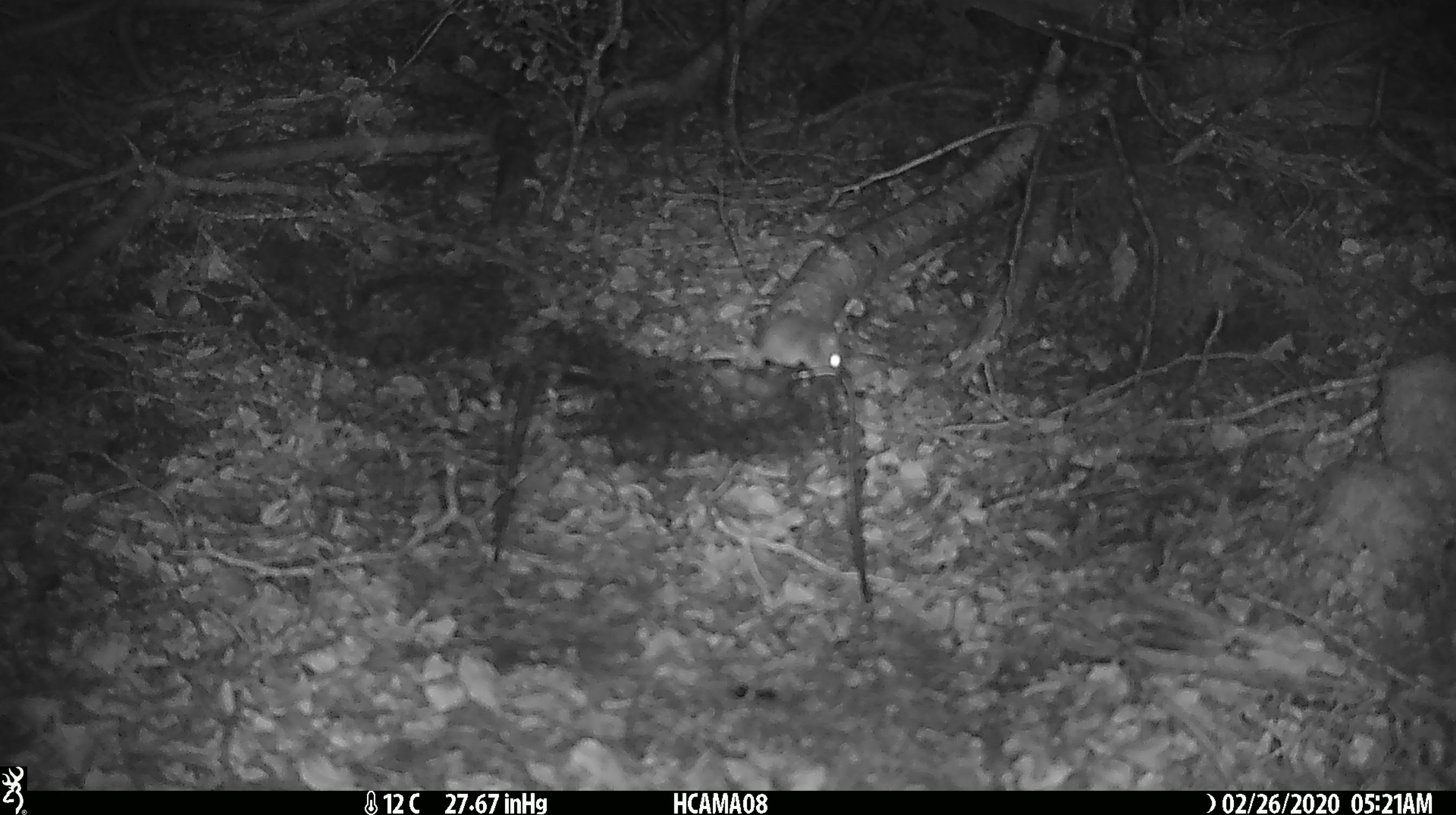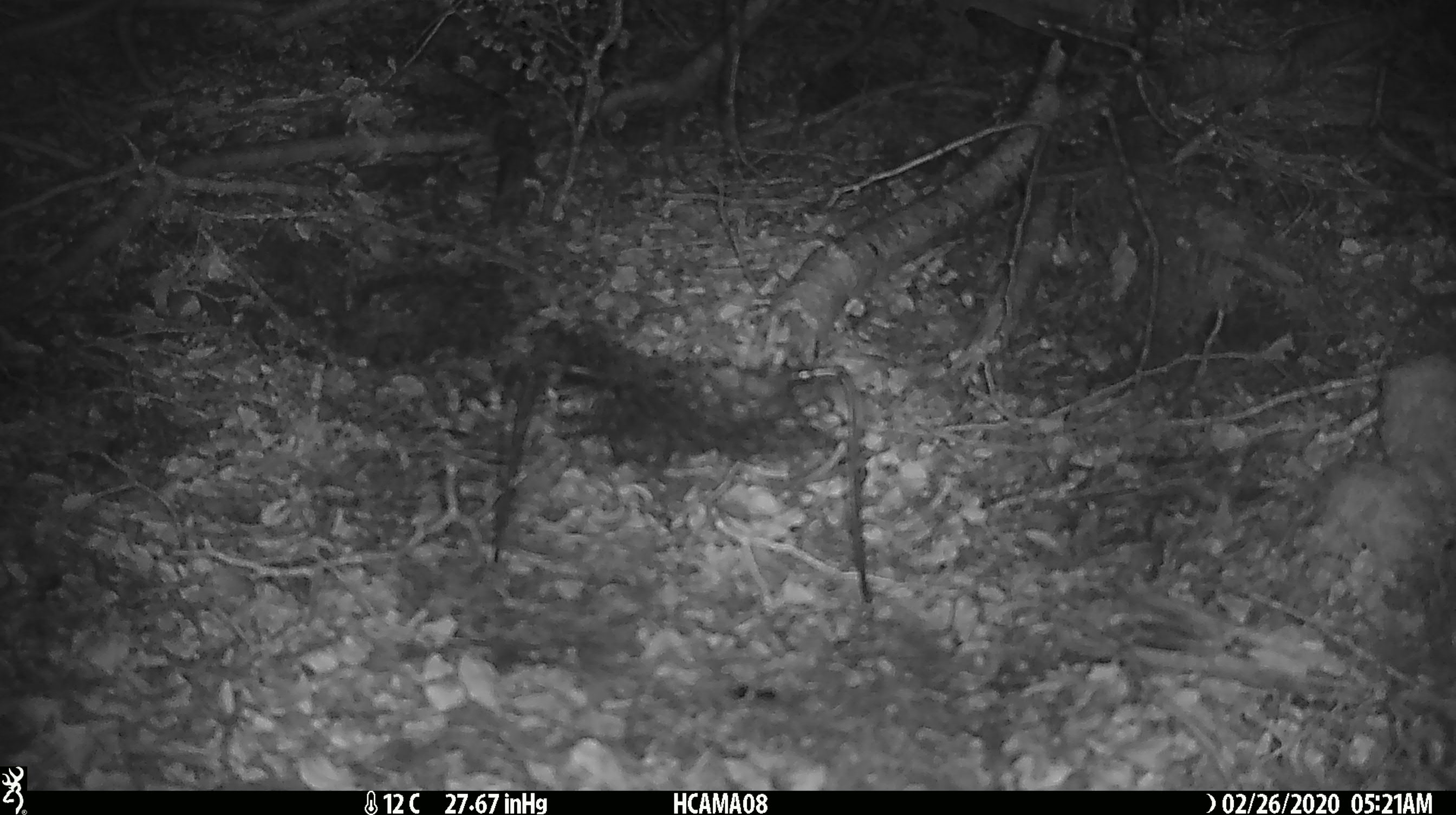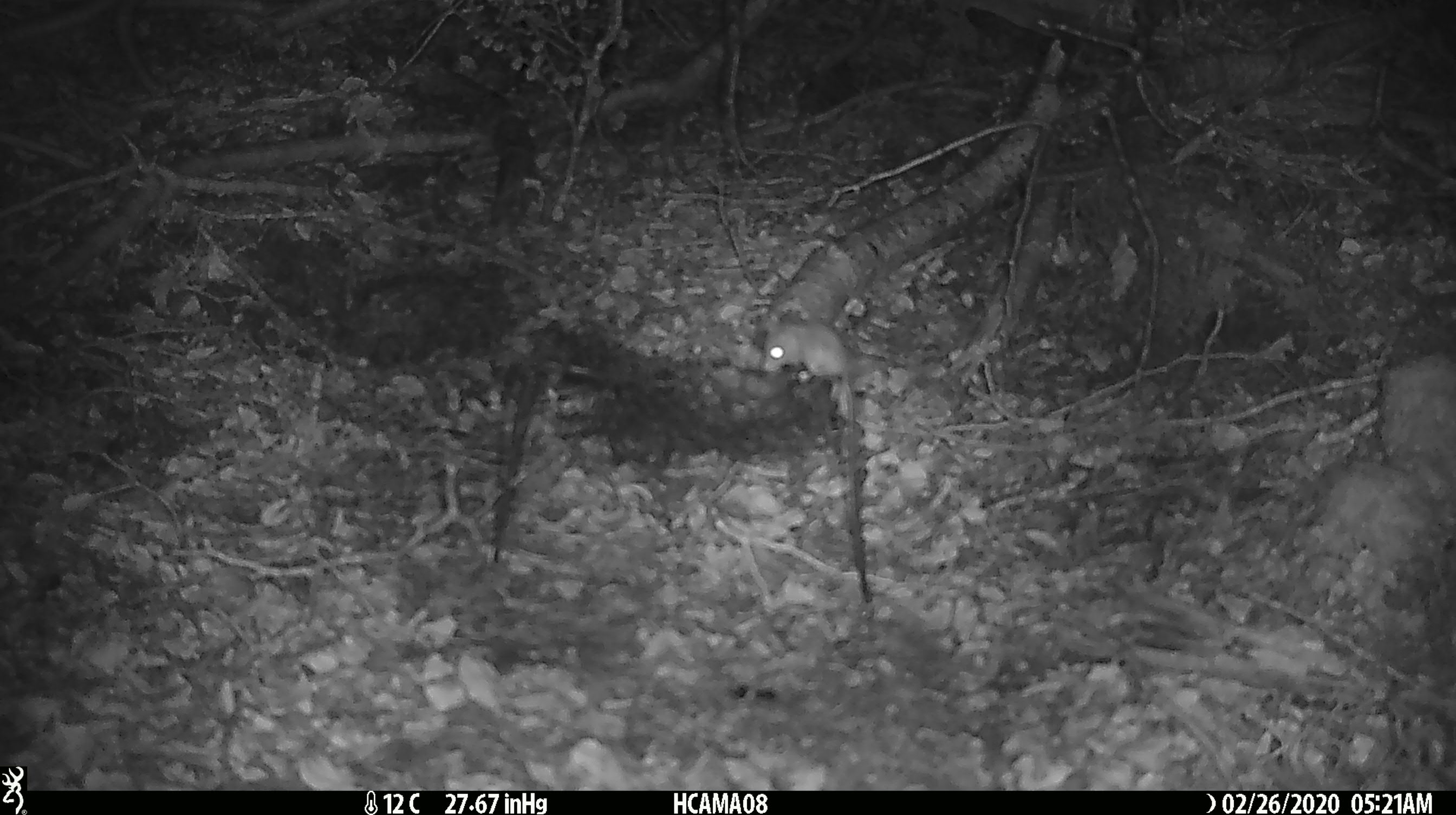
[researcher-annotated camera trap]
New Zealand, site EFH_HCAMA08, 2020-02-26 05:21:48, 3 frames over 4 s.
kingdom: Animalia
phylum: Chordata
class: Mammalia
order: Rodentia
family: Muridae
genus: Mus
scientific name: Mus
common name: mouse